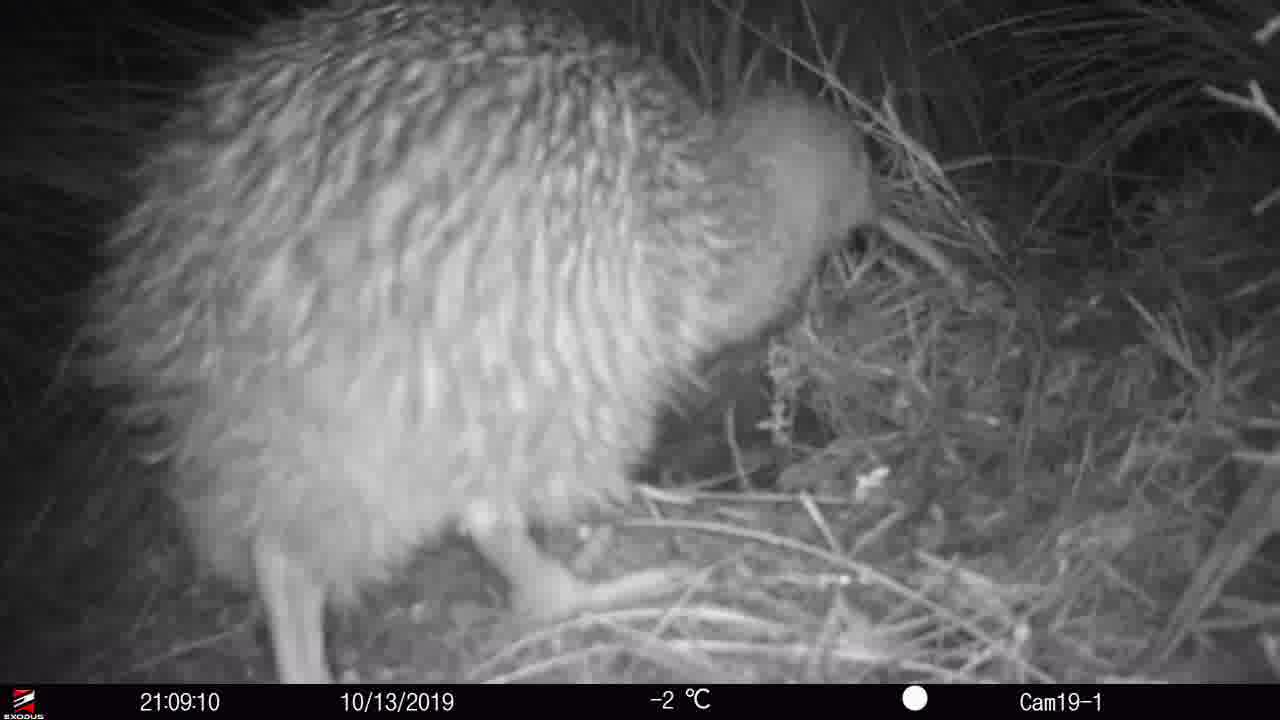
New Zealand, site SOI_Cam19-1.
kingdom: Animalia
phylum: Chordata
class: Aves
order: Apterygiformes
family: Apterygidae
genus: Apteryx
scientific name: Apteryx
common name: kiwi